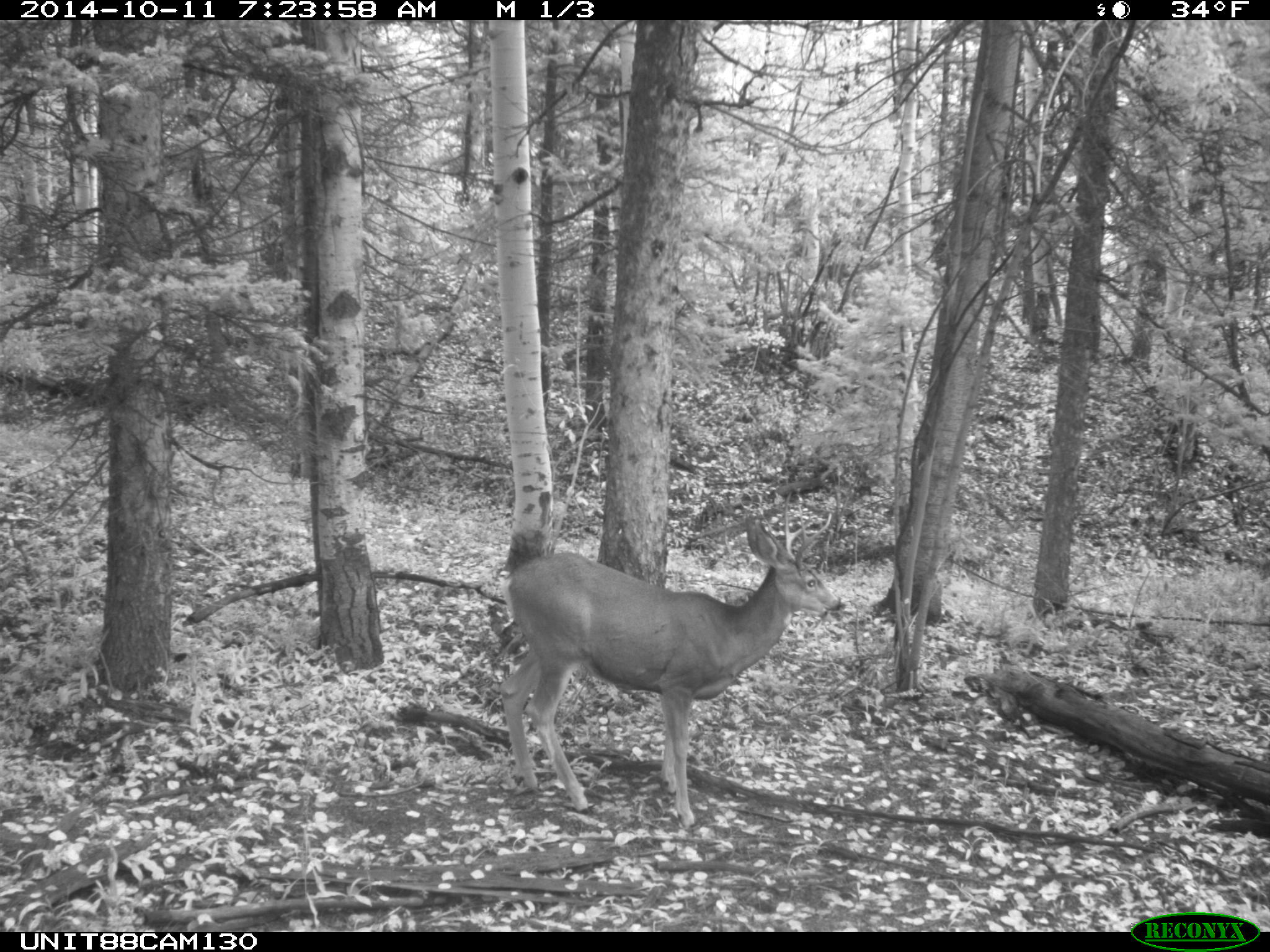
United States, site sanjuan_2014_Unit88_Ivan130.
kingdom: Animalia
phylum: Chordata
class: Mammalia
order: Artiodactyla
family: Cervidae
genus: Odocoileus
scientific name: Odocoileus hemionus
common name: mule deer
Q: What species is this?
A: Odocoileus hemionus (mule deer).